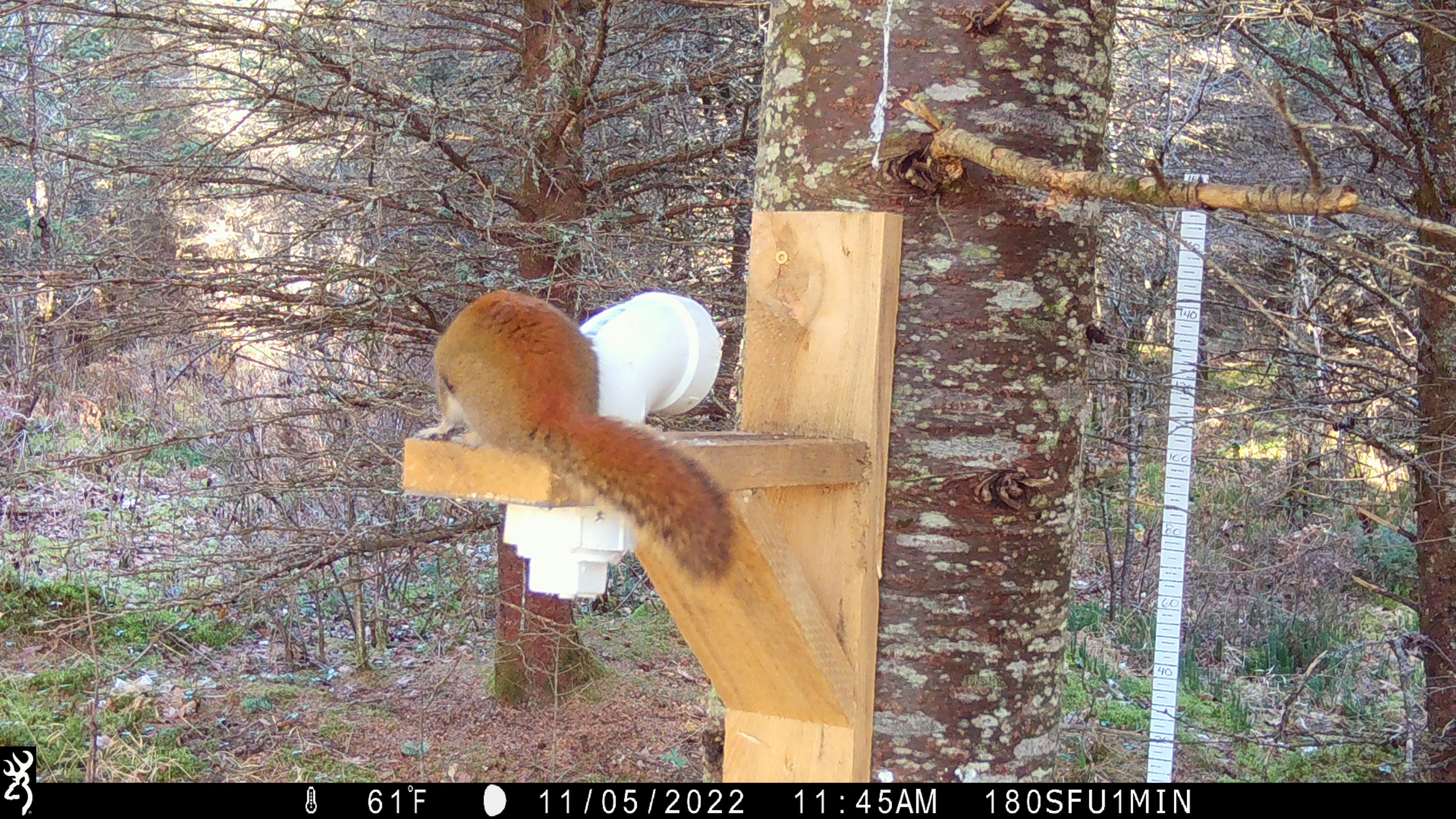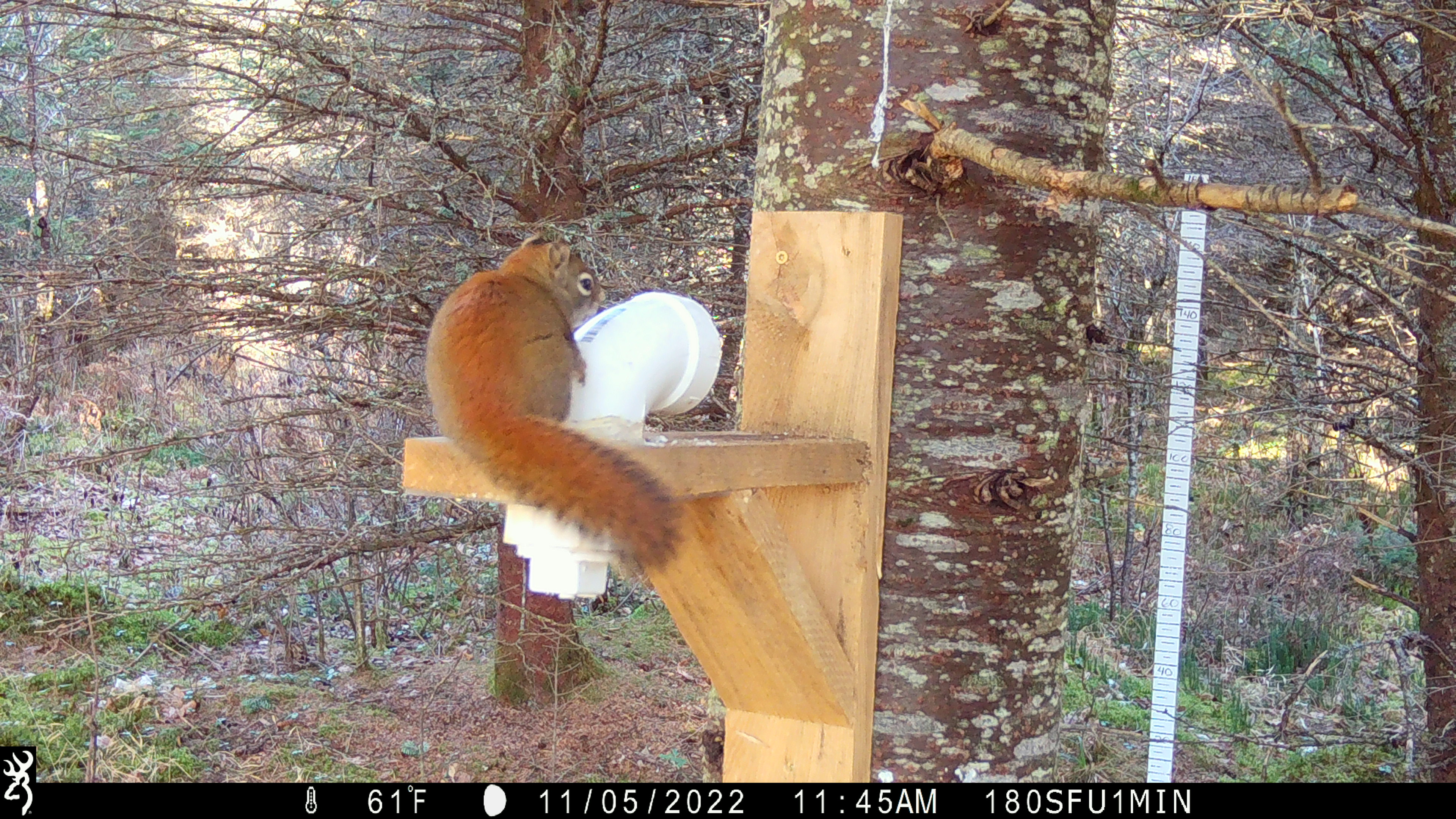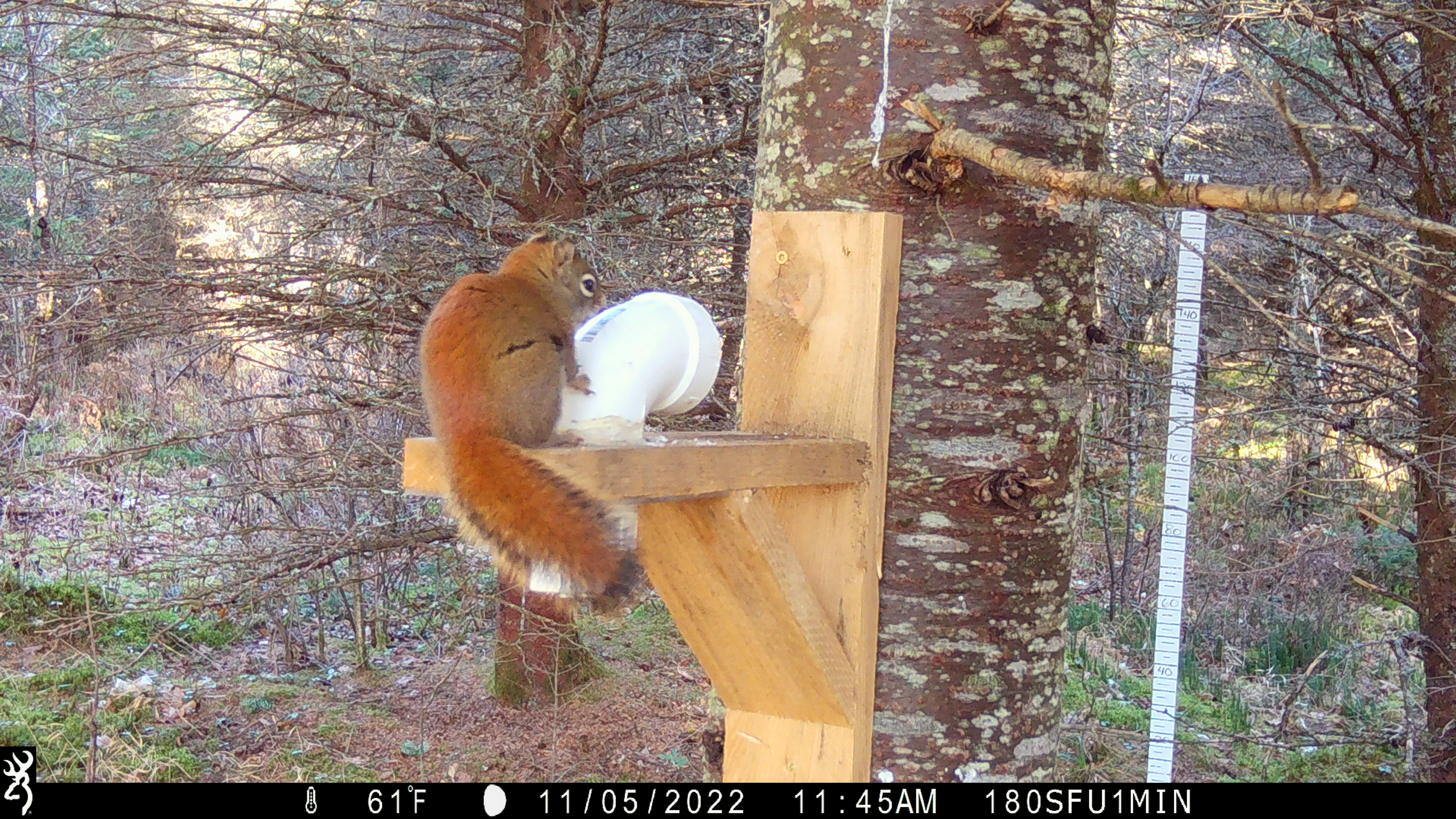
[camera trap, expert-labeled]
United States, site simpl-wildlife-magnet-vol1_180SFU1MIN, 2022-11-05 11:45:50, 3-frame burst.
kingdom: Animalia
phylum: Chordata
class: Mammalia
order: Rodentia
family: Sciuridae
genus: Tamiasciurus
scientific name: Tamiasciurus hudsonicus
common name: red squirrel